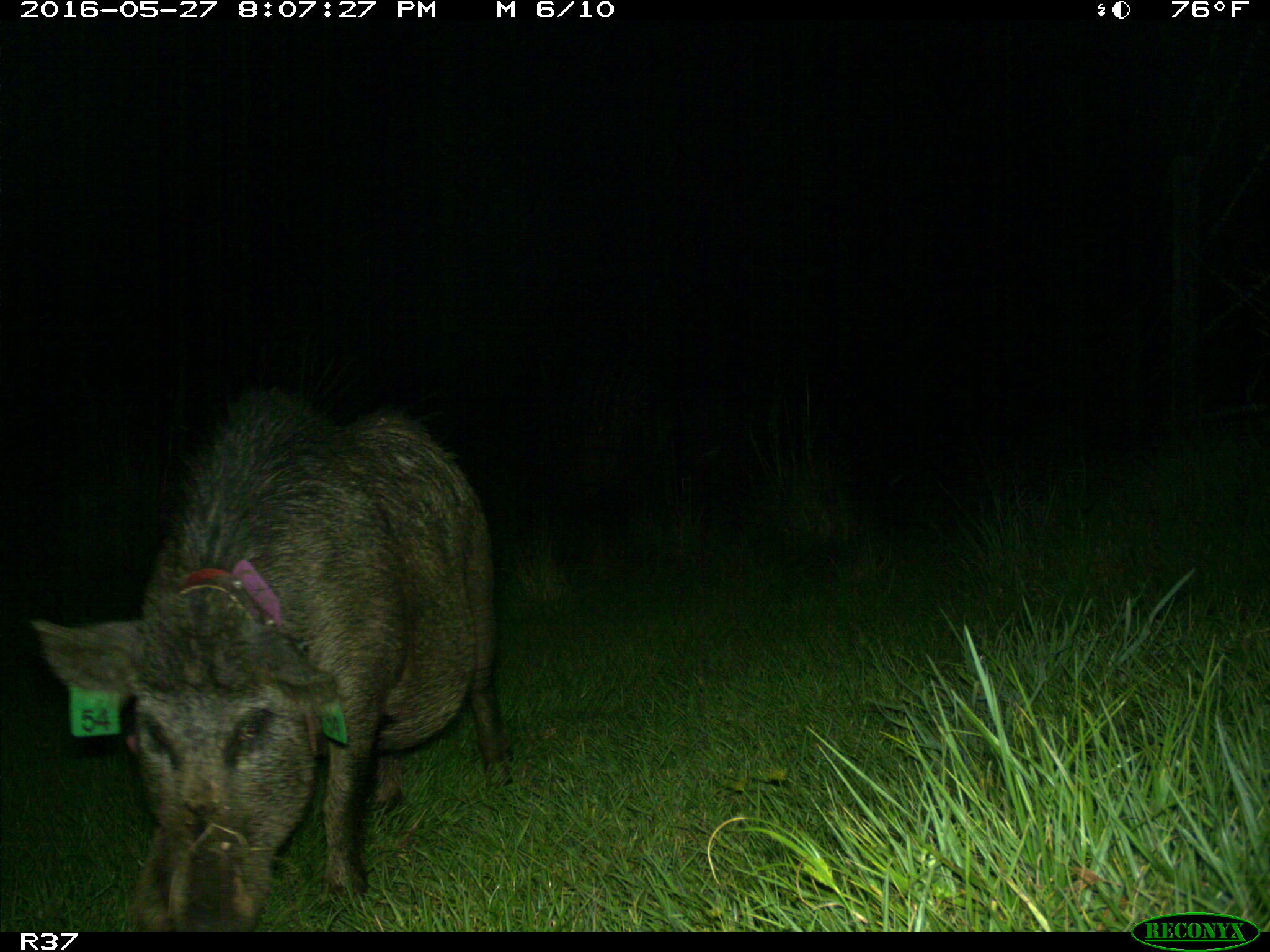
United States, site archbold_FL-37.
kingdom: Animalia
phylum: Chordata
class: Mammalia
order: Artiodactyla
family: Suidae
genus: Sus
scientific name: Sus scrofa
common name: wild boar